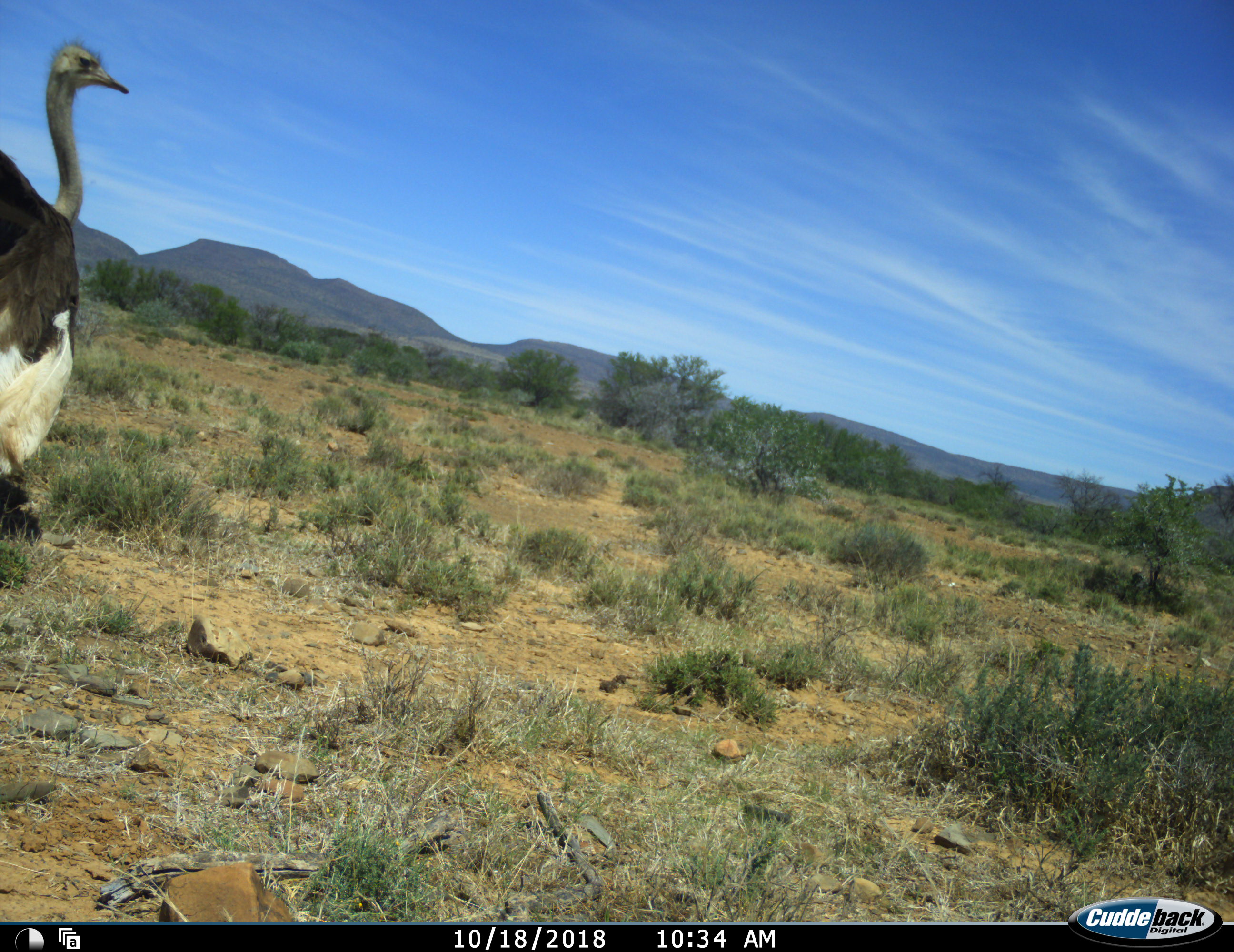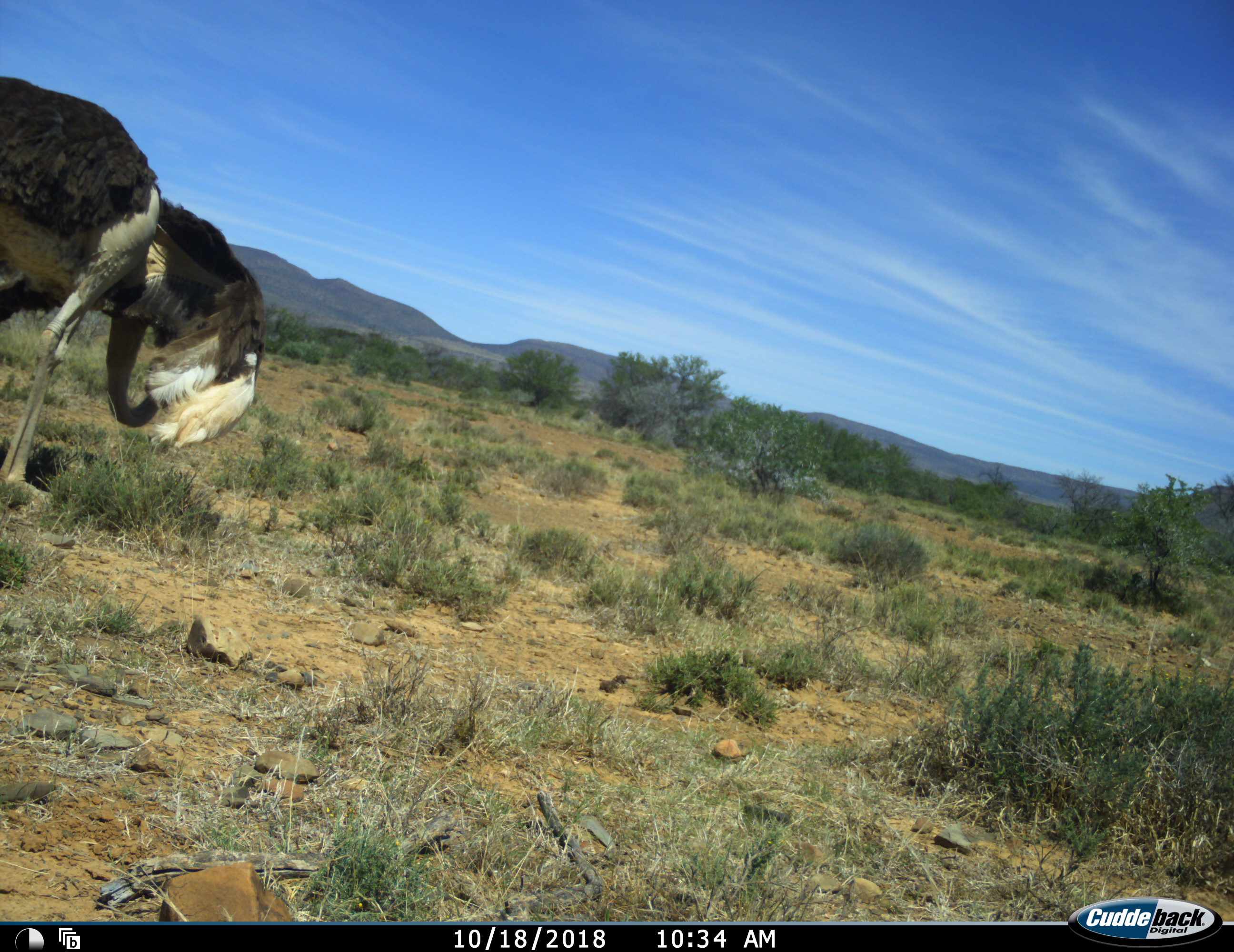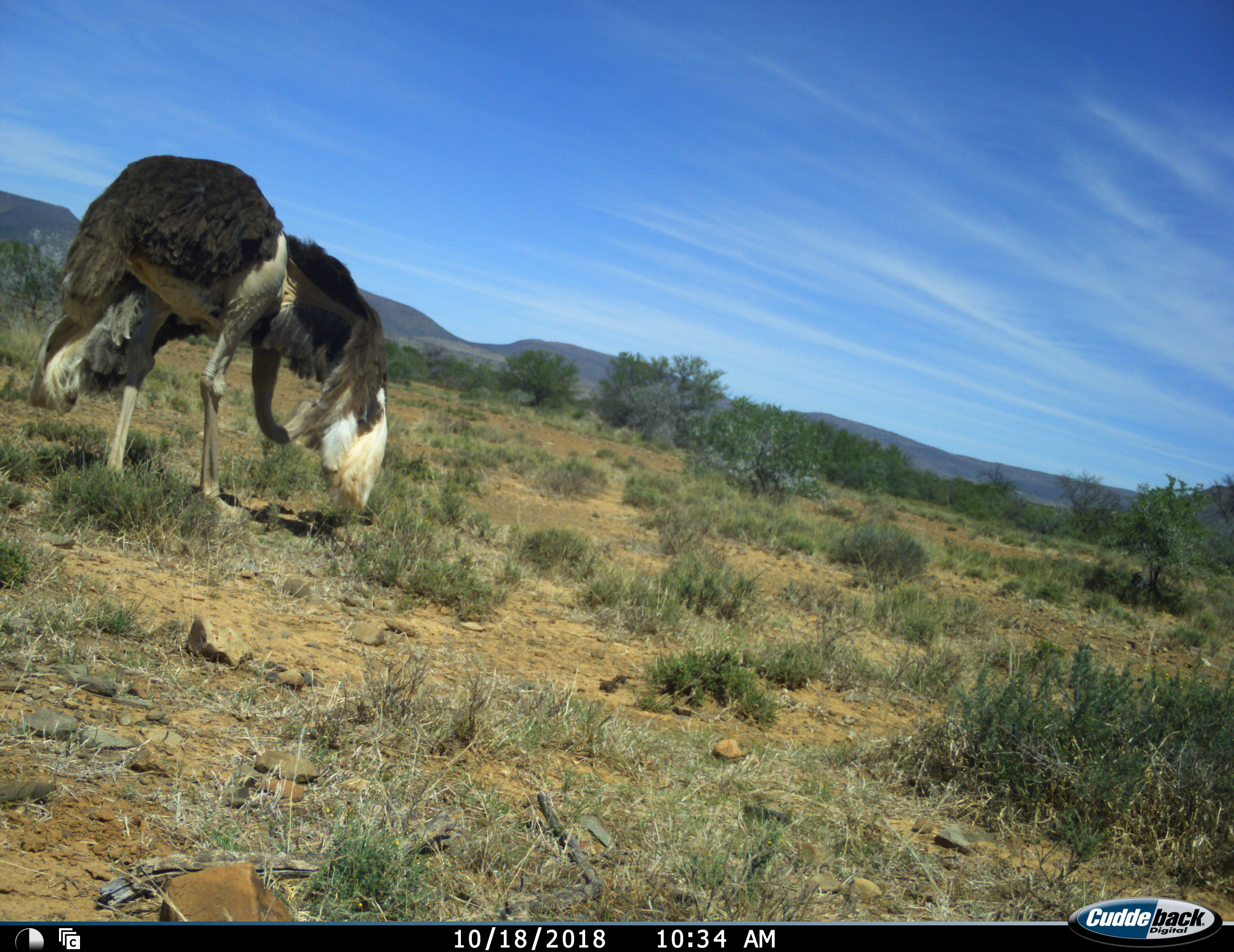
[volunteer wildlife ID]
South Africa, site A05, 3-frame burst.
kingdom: Animalia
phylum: Chordata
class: Aves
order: Struthioniformes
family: Struthionidae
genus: Struthio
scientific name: Struthio camelus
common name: ostrich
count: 1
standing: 10%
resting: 0%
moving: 90%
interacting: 0%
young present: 0%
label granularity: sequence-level